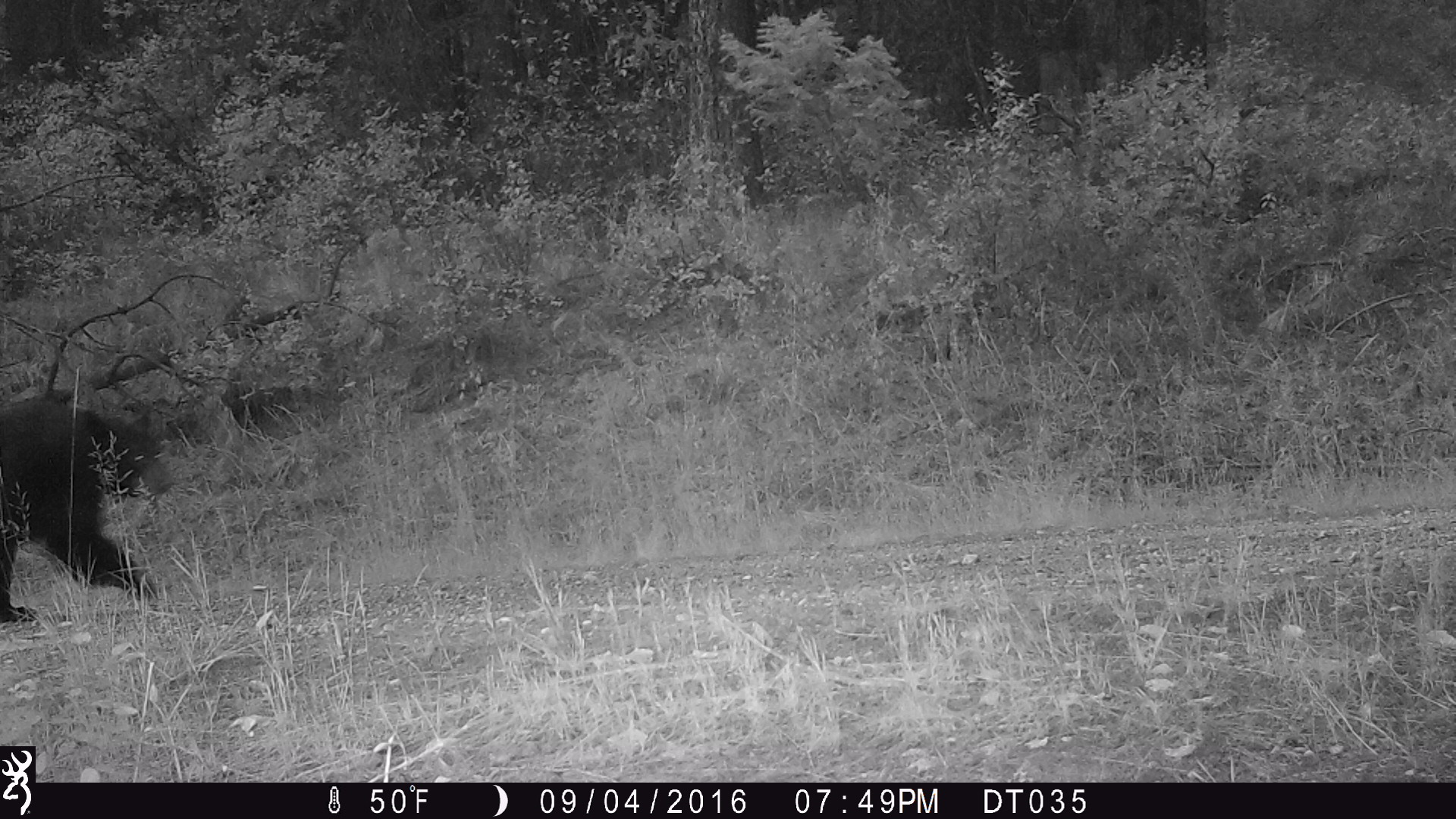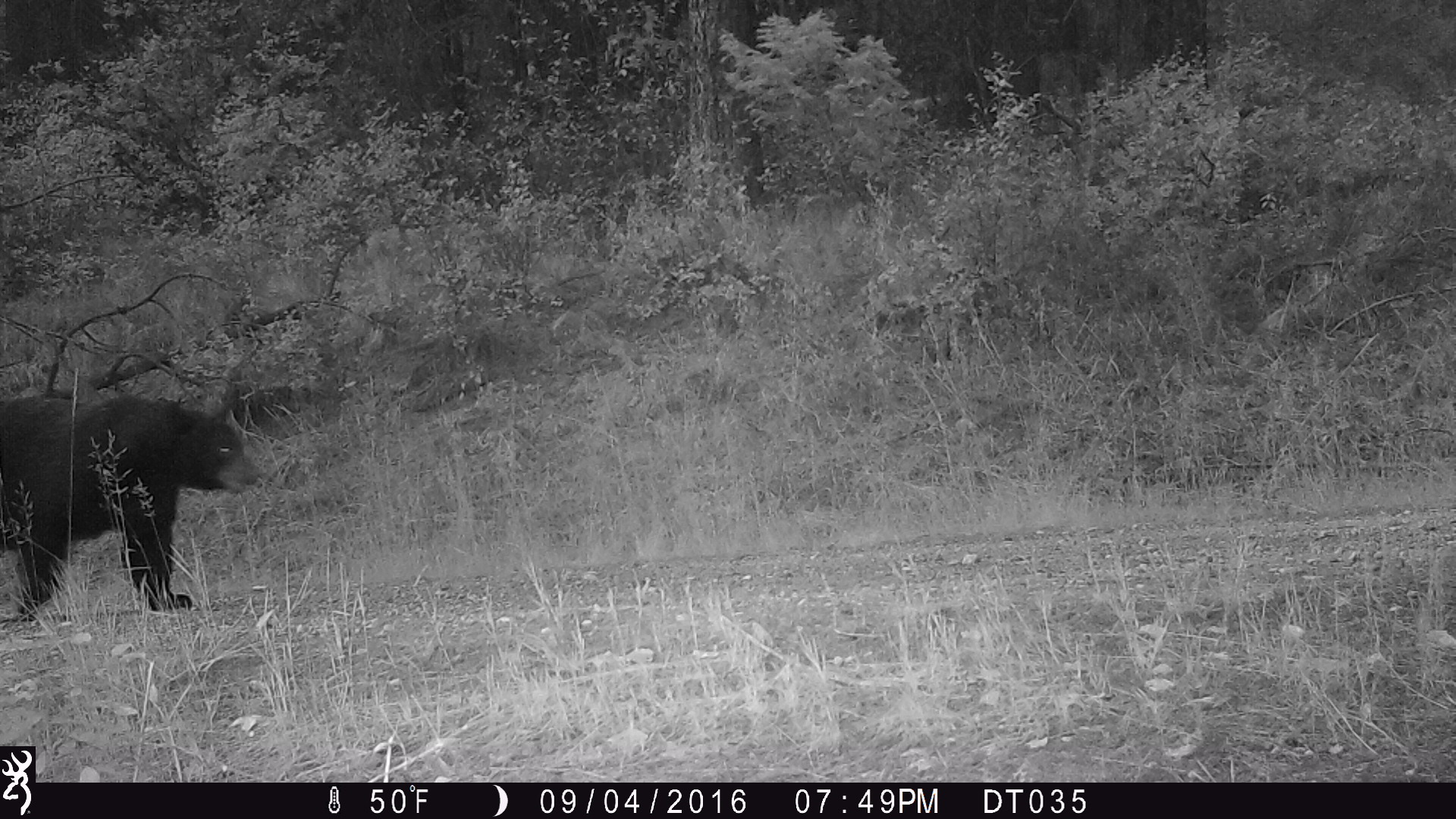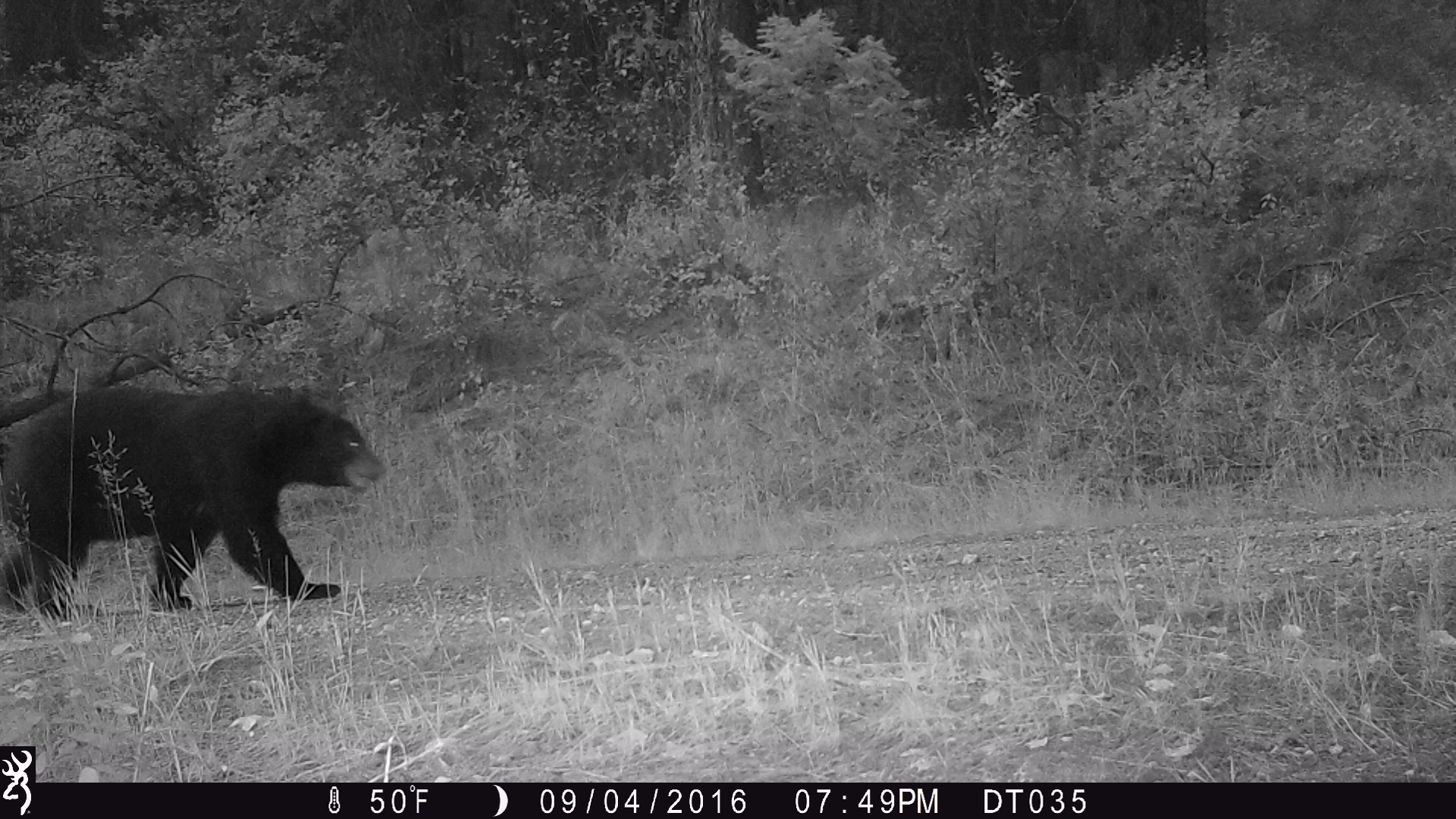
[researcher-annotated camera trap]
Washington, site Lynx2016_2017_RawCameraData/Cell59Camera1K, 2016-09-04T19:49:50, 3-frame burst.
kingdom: Animalia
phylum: Chordata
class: Mammalia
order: Carnivora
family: Ursidae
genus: Ursus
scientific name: Ursus americanus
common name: american black bear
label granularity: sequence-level